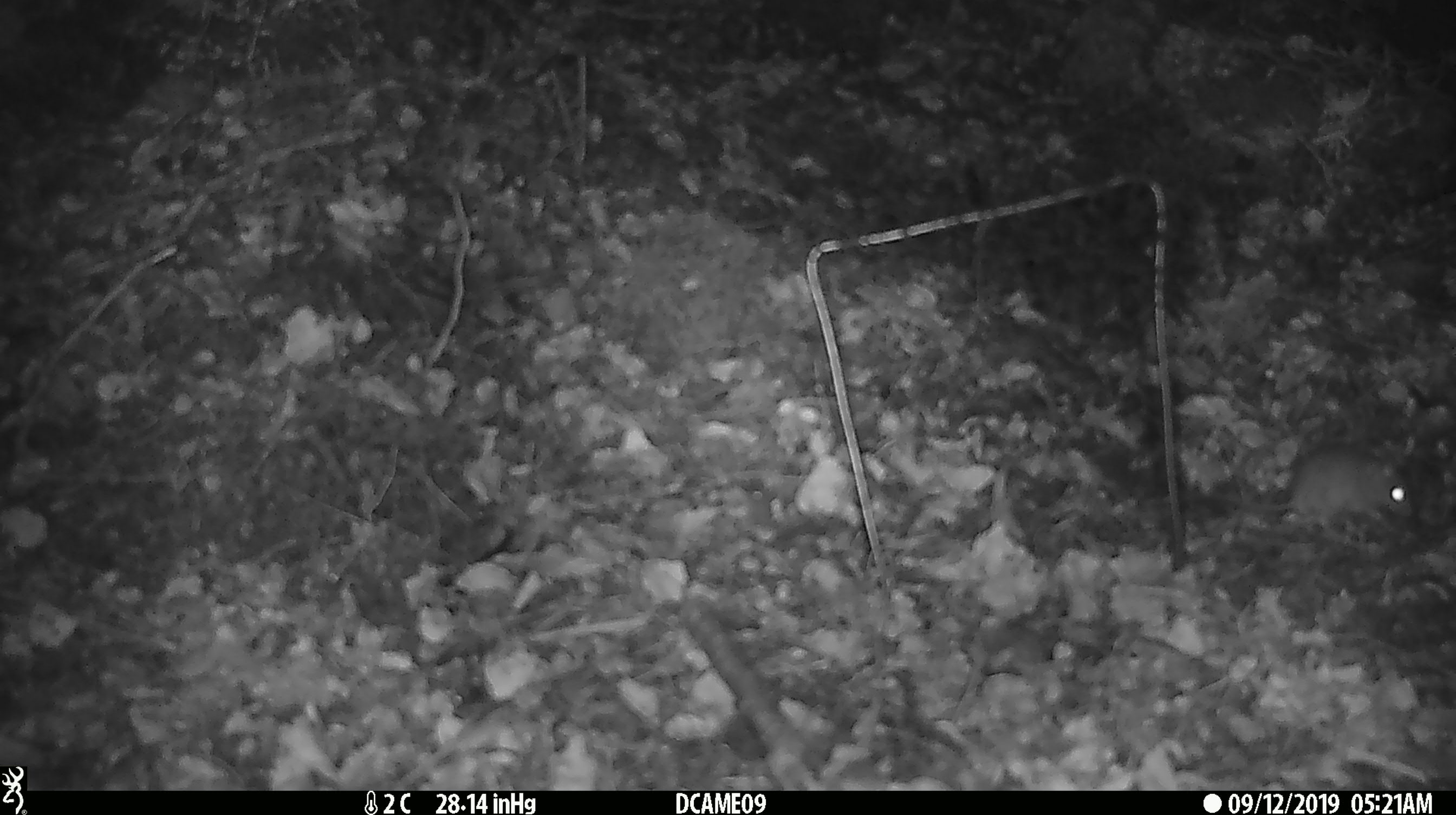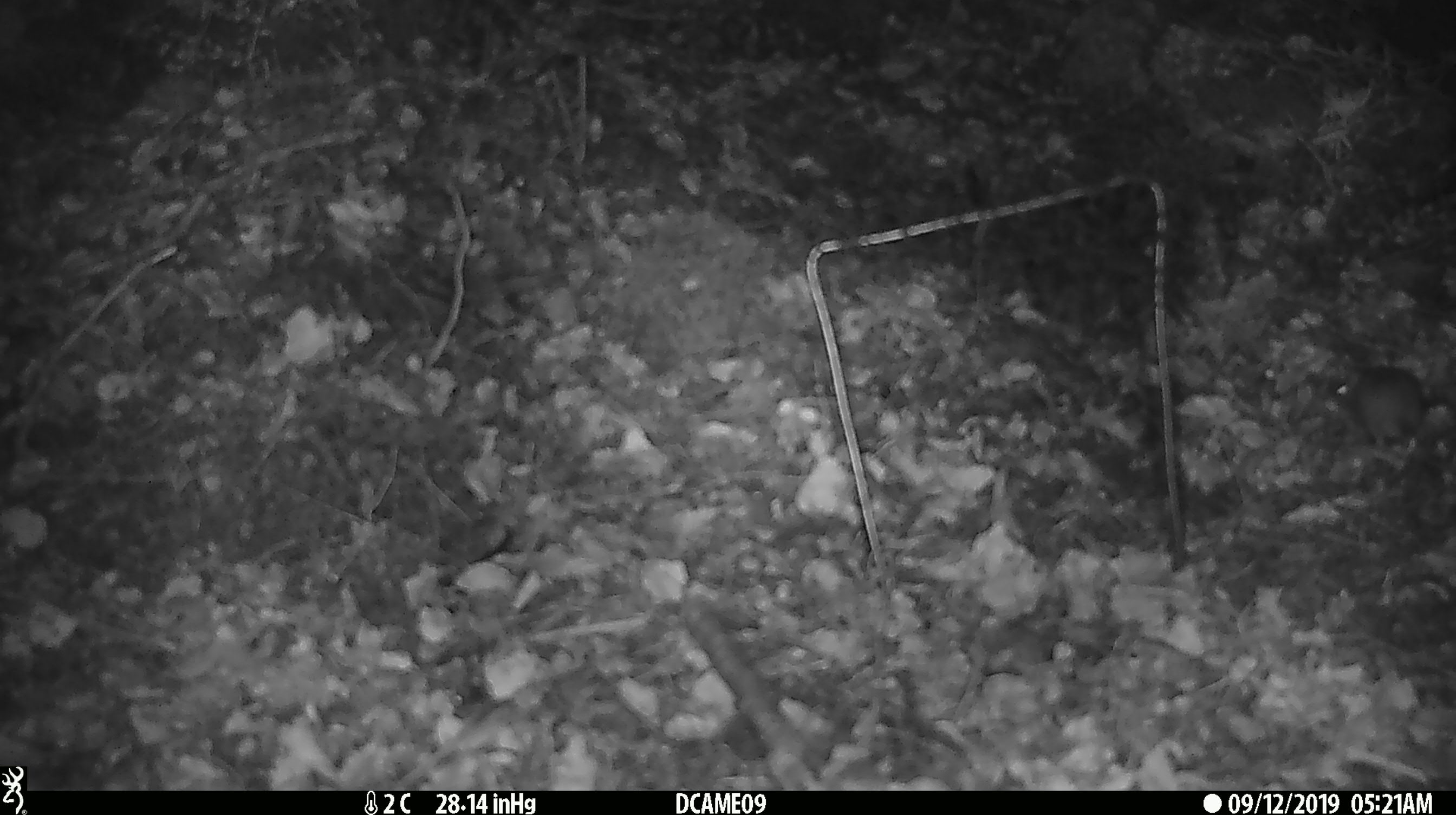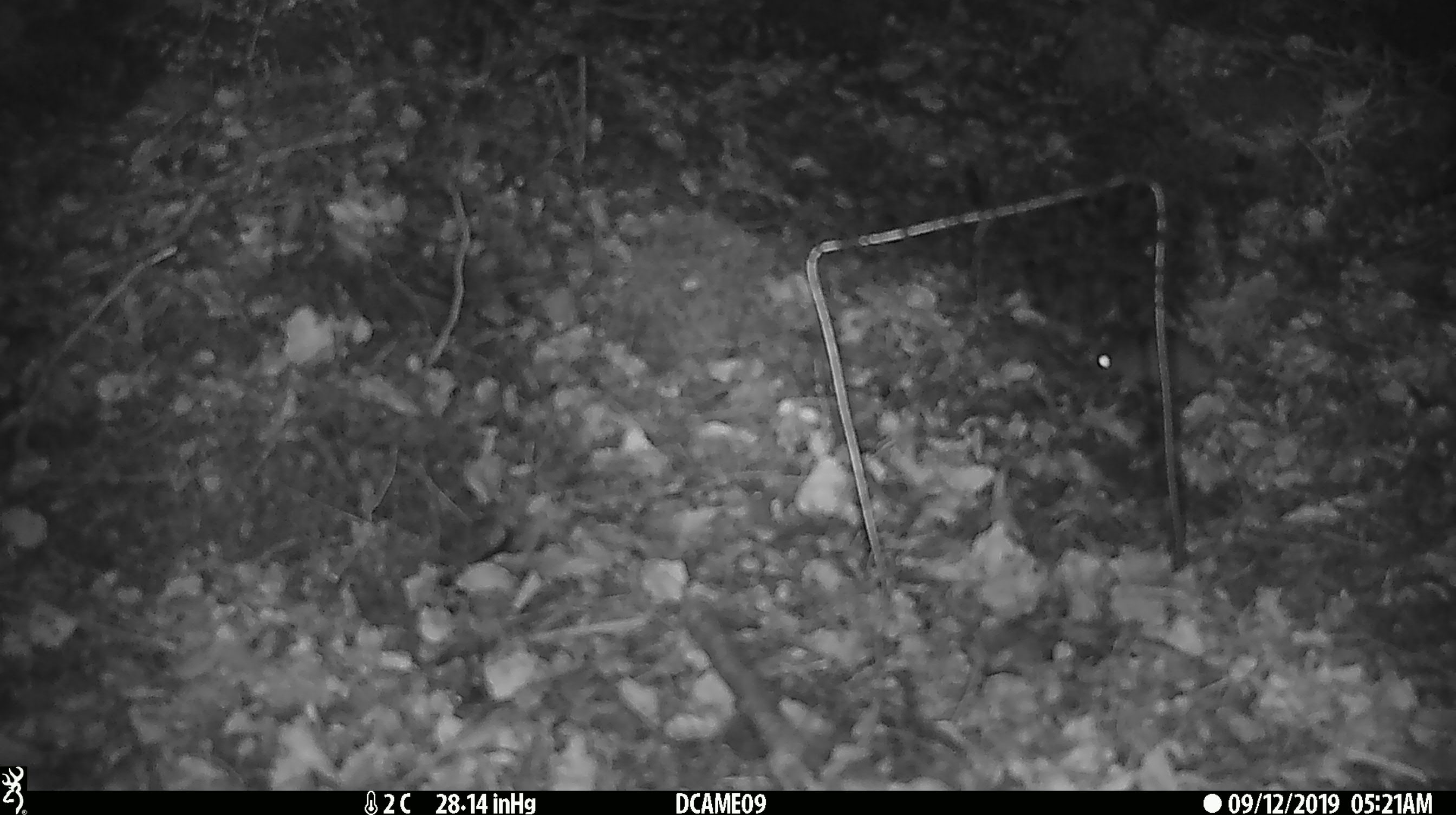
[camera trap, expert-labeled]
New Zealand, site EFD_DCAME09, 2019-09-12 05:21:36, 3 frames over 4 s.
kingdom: Animalia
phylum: Chordata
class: Mammalia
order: Rodentia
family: Muridae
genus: Mus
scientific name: Mus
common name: mouse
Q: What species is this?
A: Mouse (Mus).